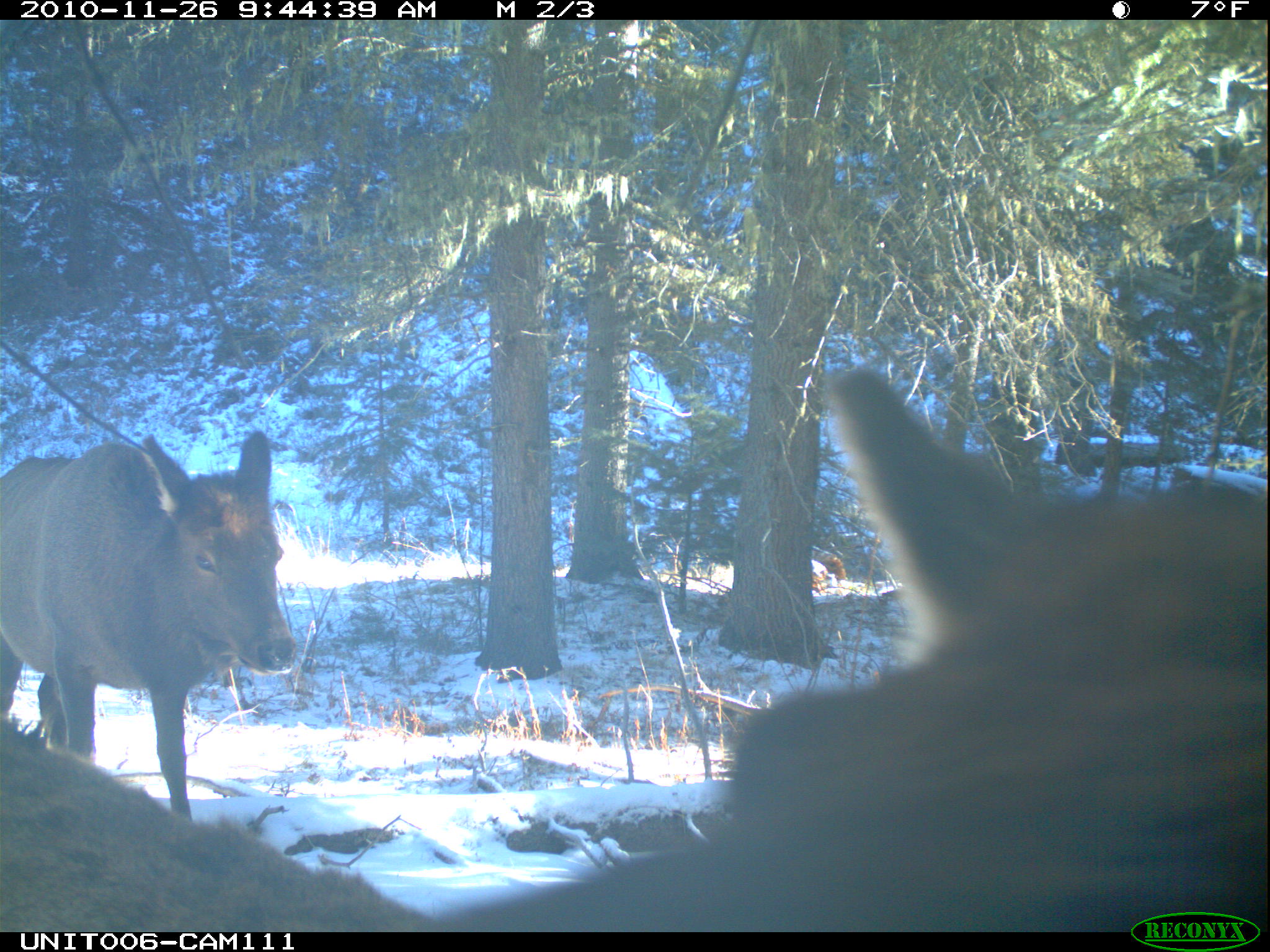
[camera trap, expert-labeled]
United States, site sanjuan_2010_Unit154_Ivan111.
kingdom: Animalia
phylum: Chordata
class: Mammalia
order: Artiodactyla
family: Cervidae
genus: Cervus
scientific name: Cervus elaphus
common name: red deer